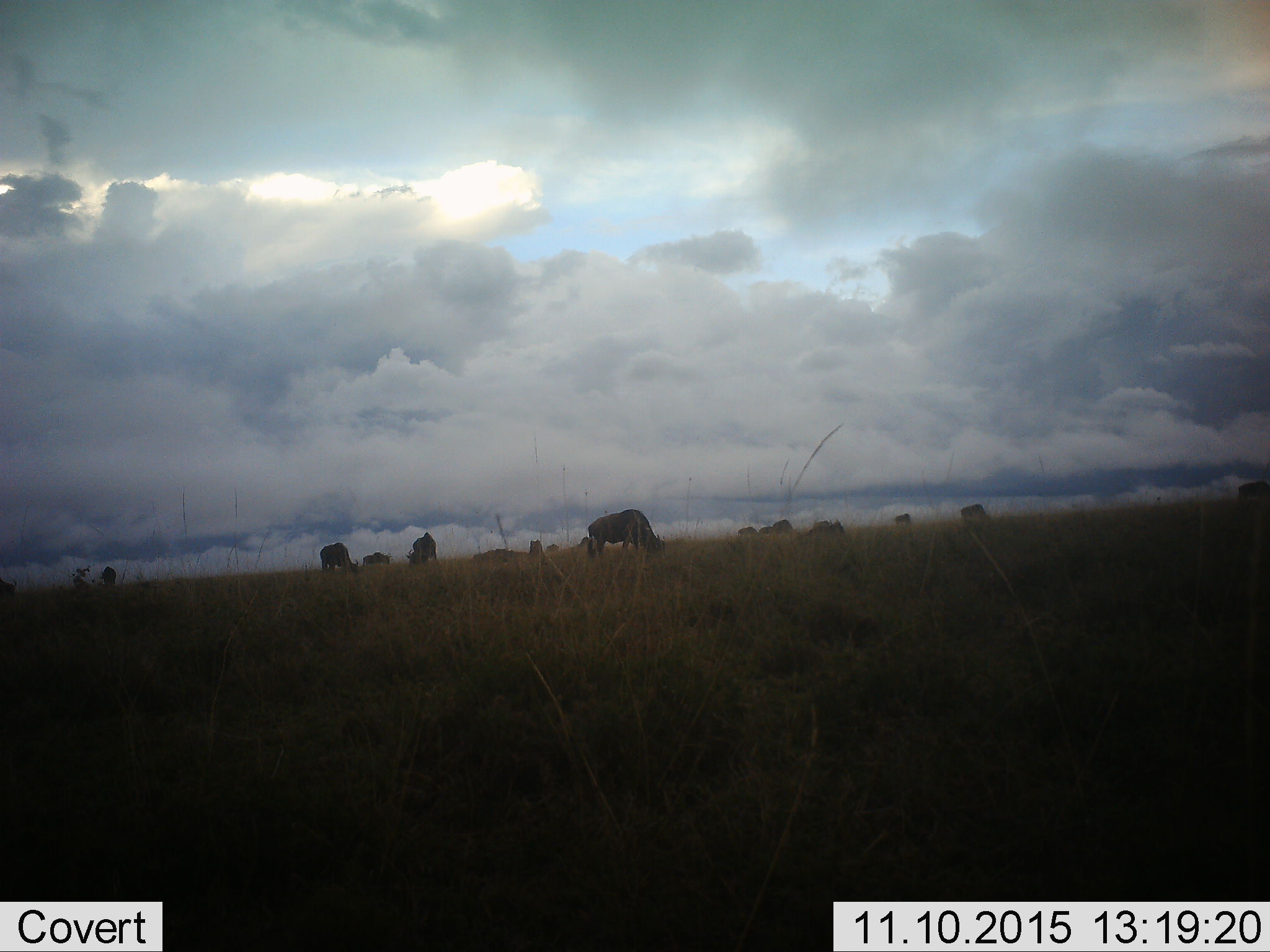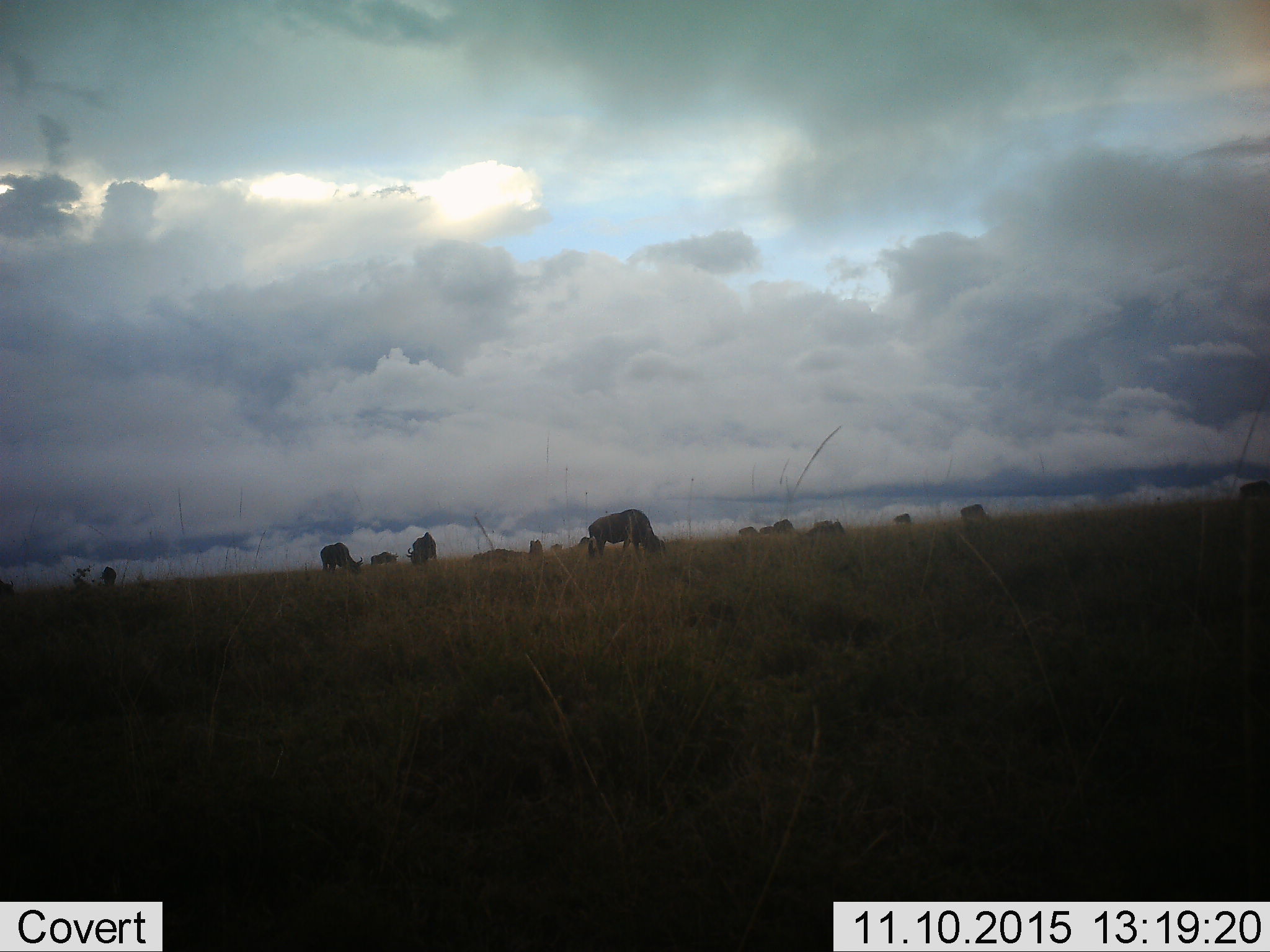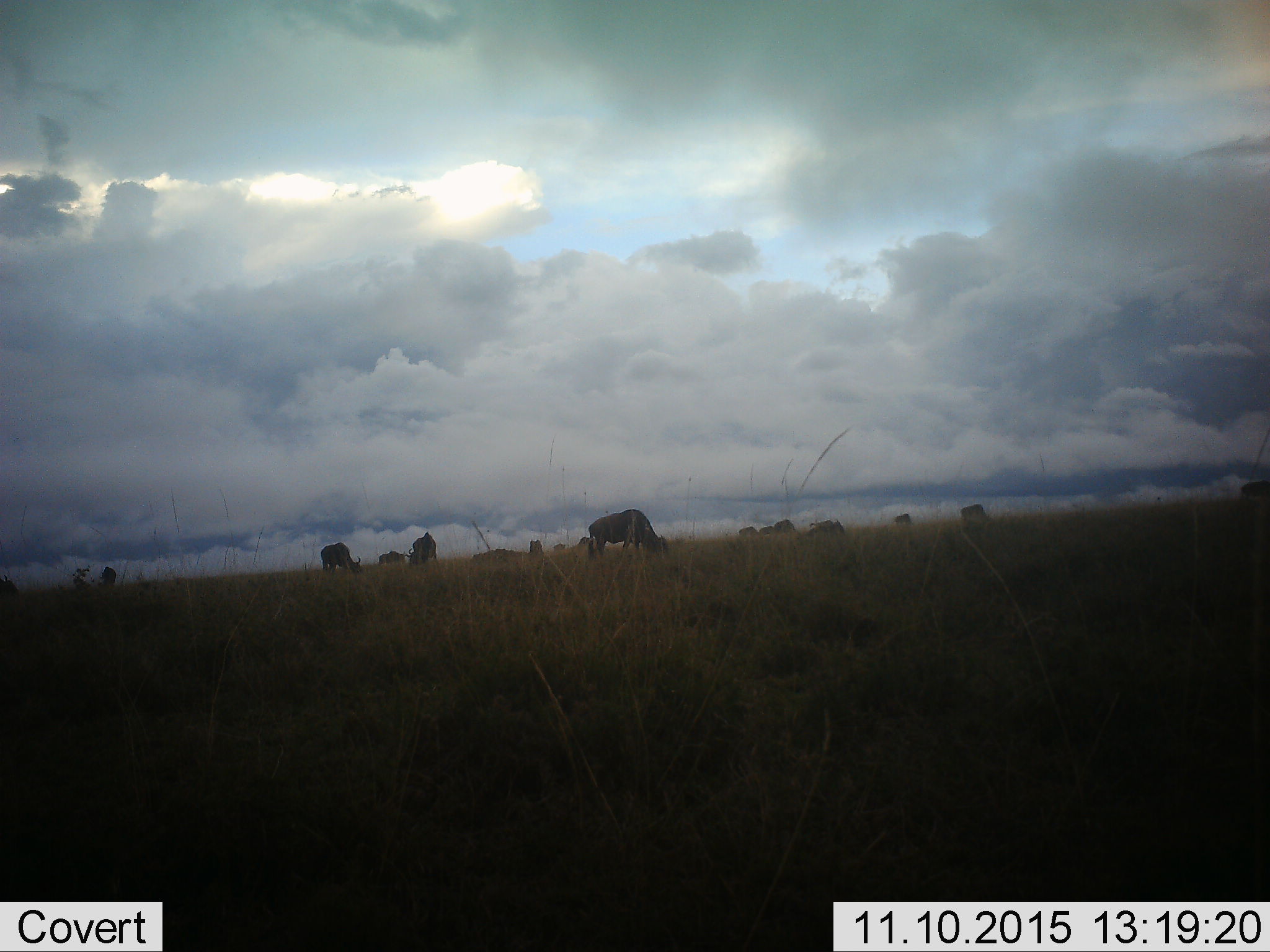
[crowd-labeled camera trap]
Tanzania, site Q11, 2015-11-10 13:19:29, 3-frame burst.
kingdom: Animalia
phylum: Chordata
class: Mammalia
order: Artiodactyla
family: Bovidae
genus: Connochaetes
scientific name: Connochaetes taurinus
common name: blue wildebeest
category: wildebeest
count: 11-50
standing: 33%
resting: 0%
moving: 50%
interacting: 0%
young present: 0%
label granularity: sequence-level